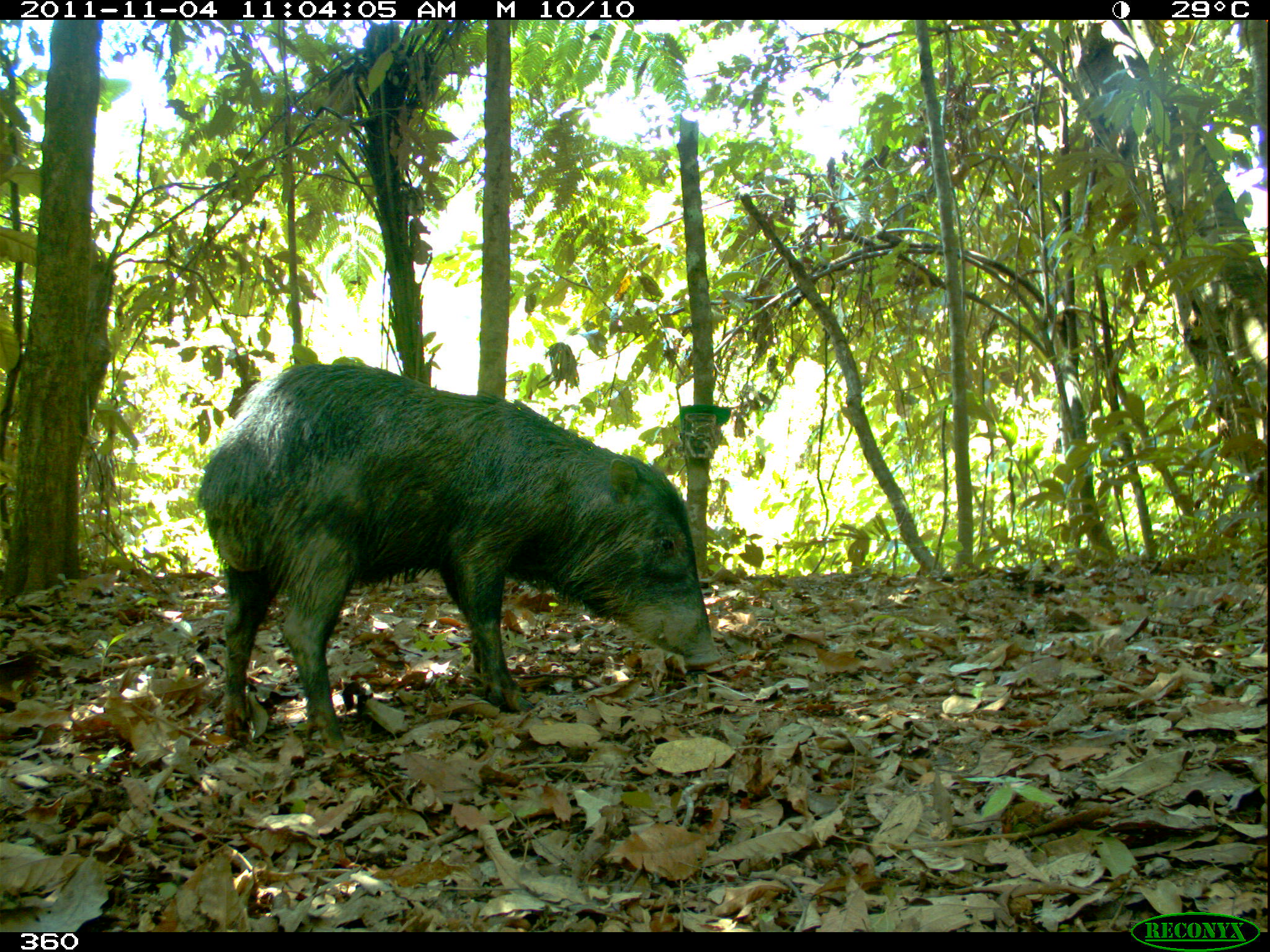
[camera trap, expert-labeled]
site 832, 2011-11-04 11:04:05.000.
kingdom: Animalia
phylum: Chordata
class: Mammalia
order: Artiodactyla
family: Tayassuidae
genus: Tayassu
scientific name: Tayassu pecari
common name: white-lipped peccary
Tayassu pecari (white-lipped peccary).